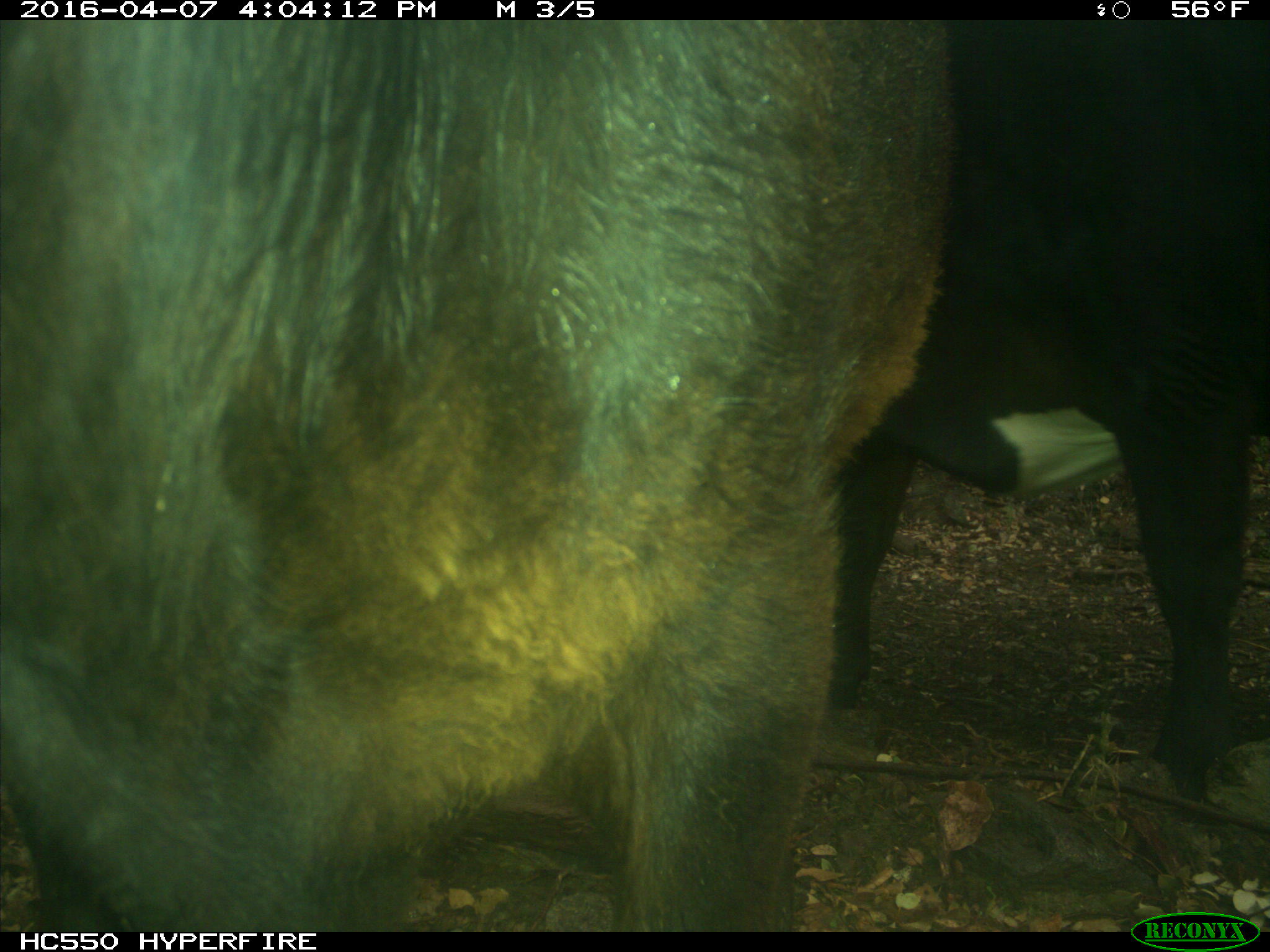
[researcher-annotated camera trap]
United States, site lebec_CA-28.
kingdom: Animalia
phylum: Chordata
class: Mammalia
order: Artiodactyla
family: Bovidae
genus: Bos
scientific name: Bos taurus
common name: domestic cow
Bos taurus (domestic cow).